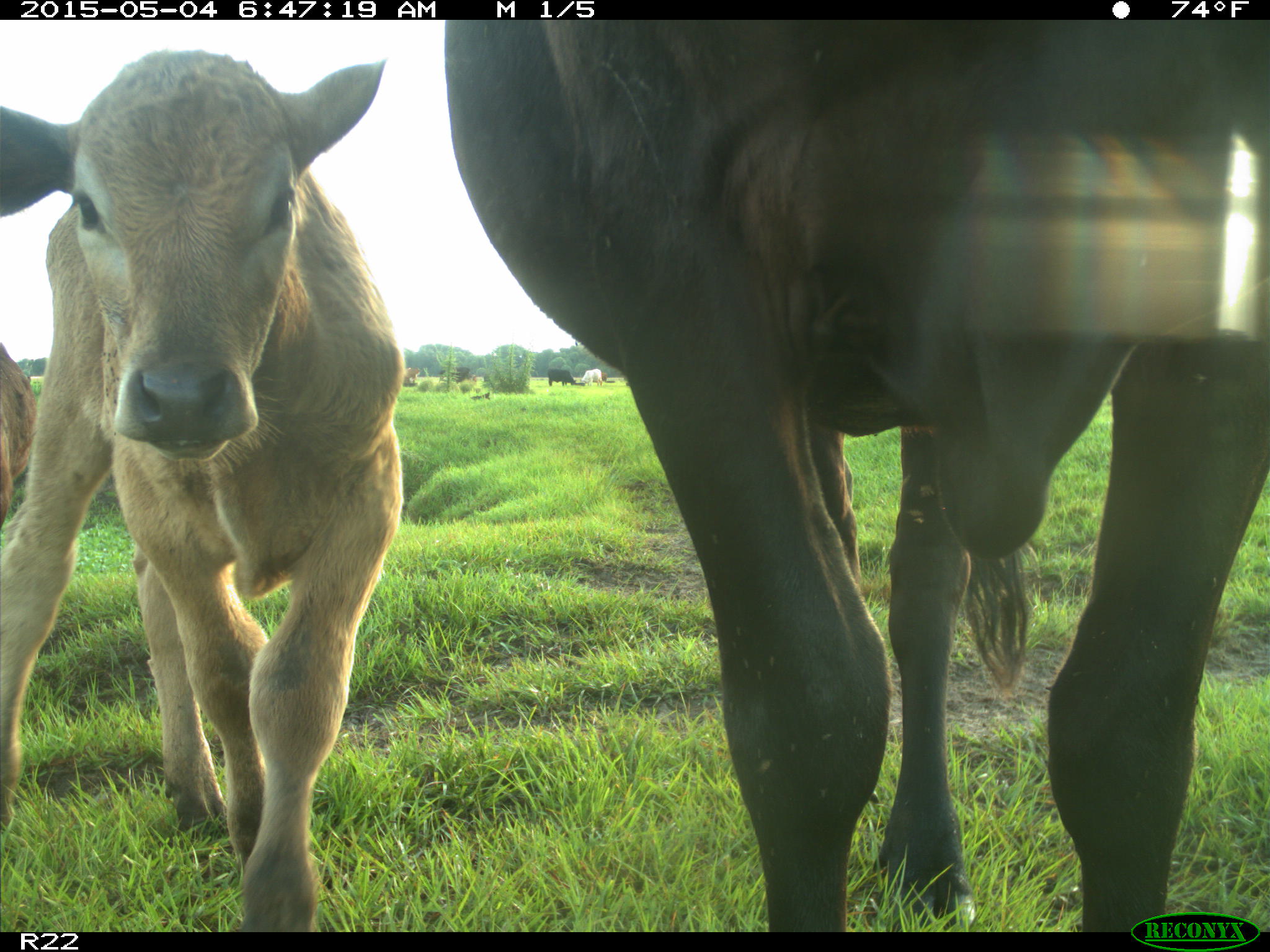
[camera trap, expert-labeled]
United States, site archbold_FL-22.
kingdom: Animalia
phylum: Chordata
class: Mammalia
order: Artiodactyla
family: Bovidae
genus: Bos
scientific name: Bos taurus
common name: domestic cow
Bos taurus (domestic cow).